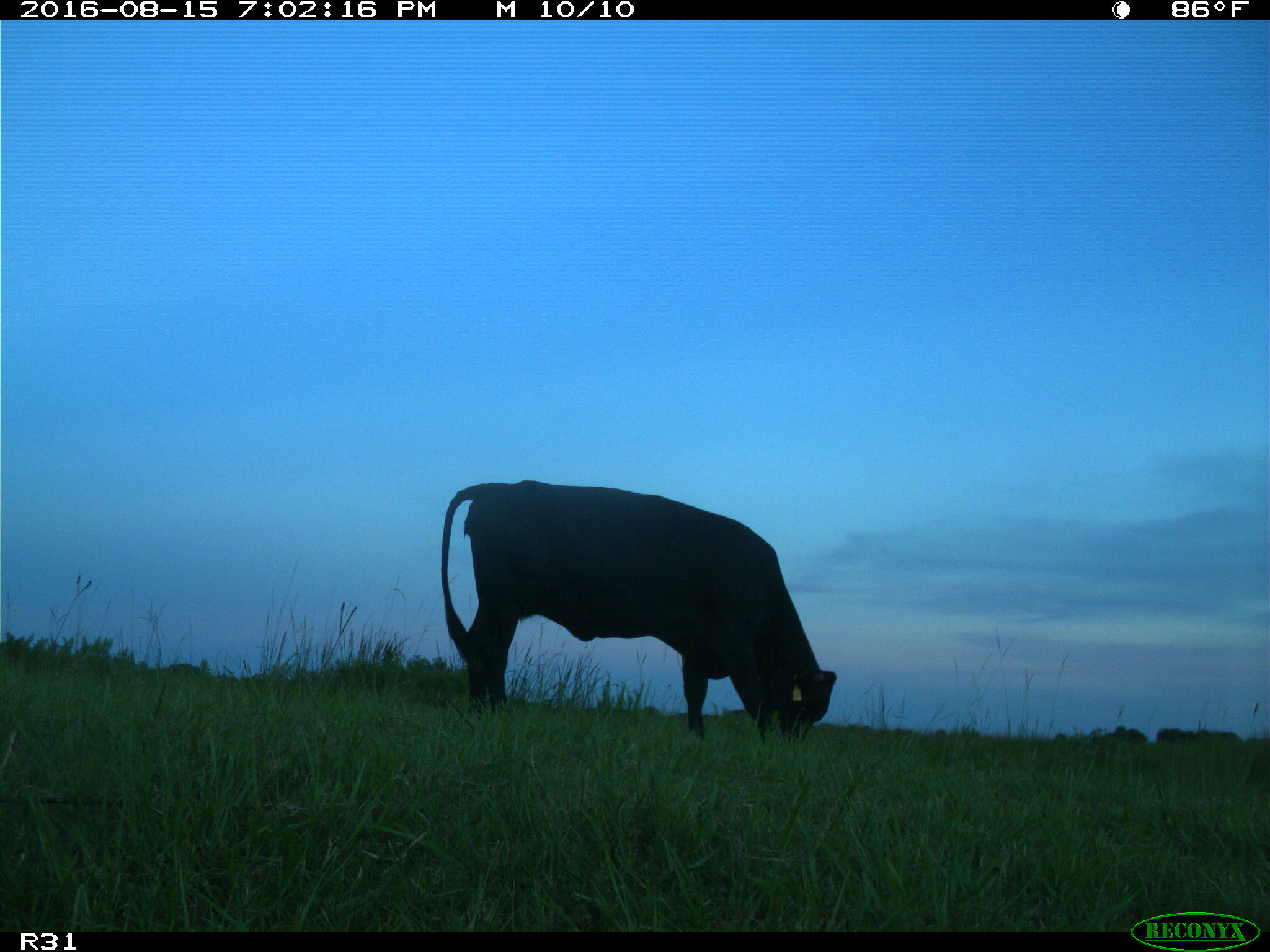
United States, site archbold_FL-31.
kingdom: Animalia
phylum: Chordata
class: Mammalia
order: Artiodactyla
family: Bovidae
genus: Bos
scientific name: Bos taurus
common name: domestic cow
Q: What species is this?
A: Bos taurus (domestic cow).